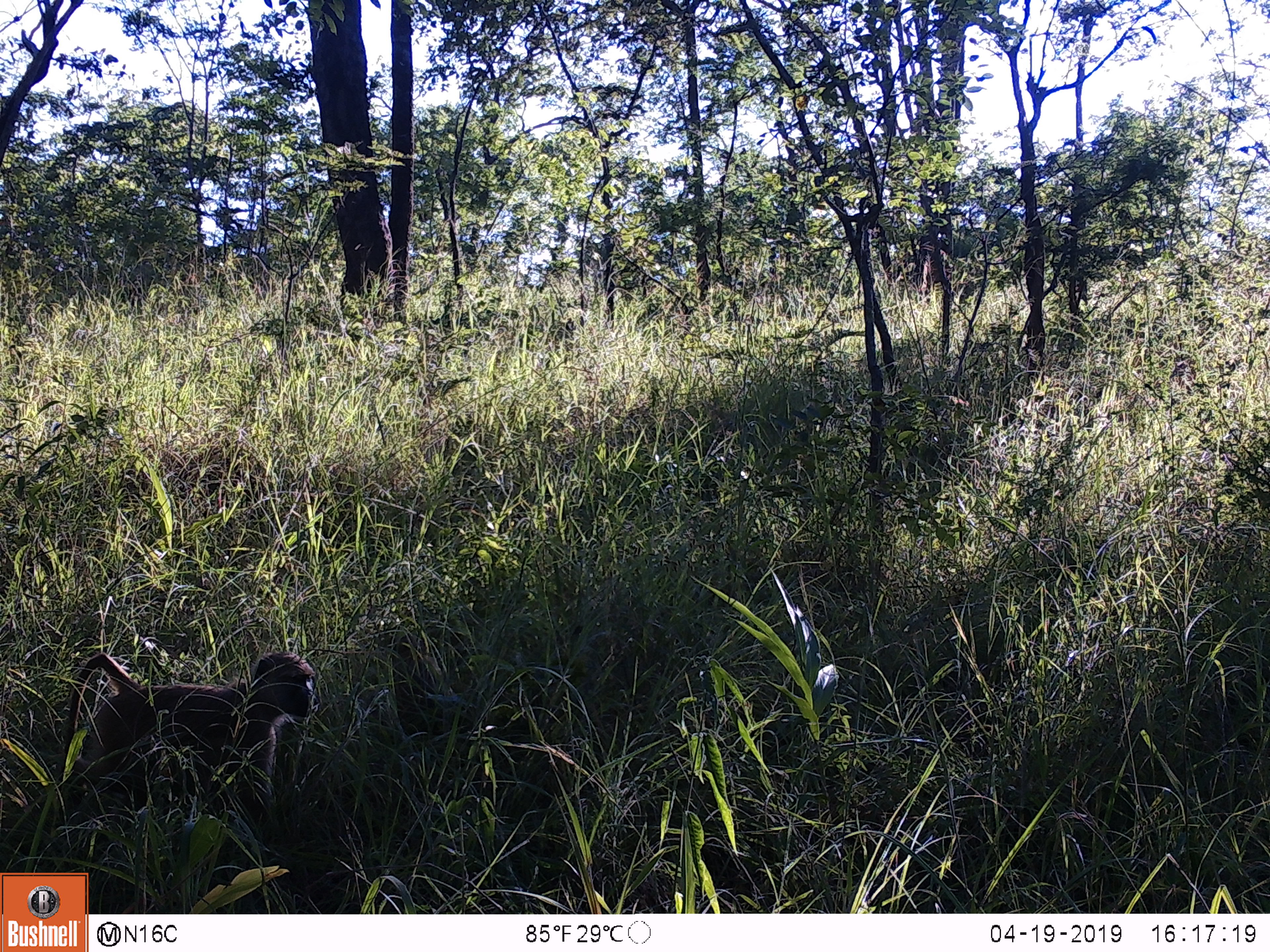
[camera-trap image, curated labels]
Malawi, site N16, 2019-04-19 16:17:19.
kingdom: Animalia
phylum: Chordata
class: Mammalia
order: Primates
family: Cercopithecidae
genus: Papio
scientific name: Papio cynocephalus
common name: yellow baboon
Yellow baboon (Papio cynocephalus), count 1.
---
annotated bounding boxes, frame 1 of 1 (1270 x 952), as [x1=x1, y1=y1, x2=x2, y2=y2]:
yellow baboon: [x1=40, y1=623, x2=322, y2=844]